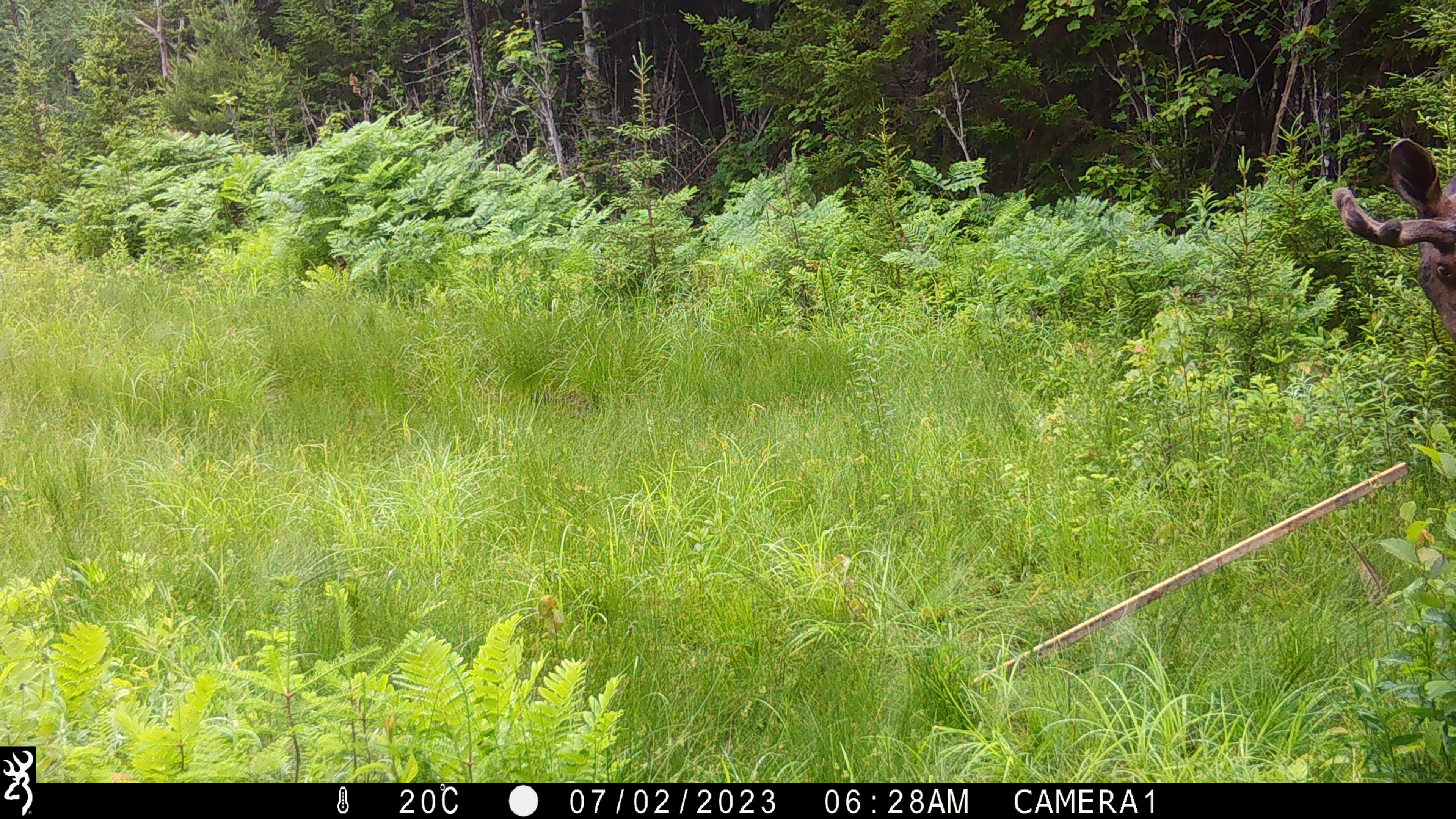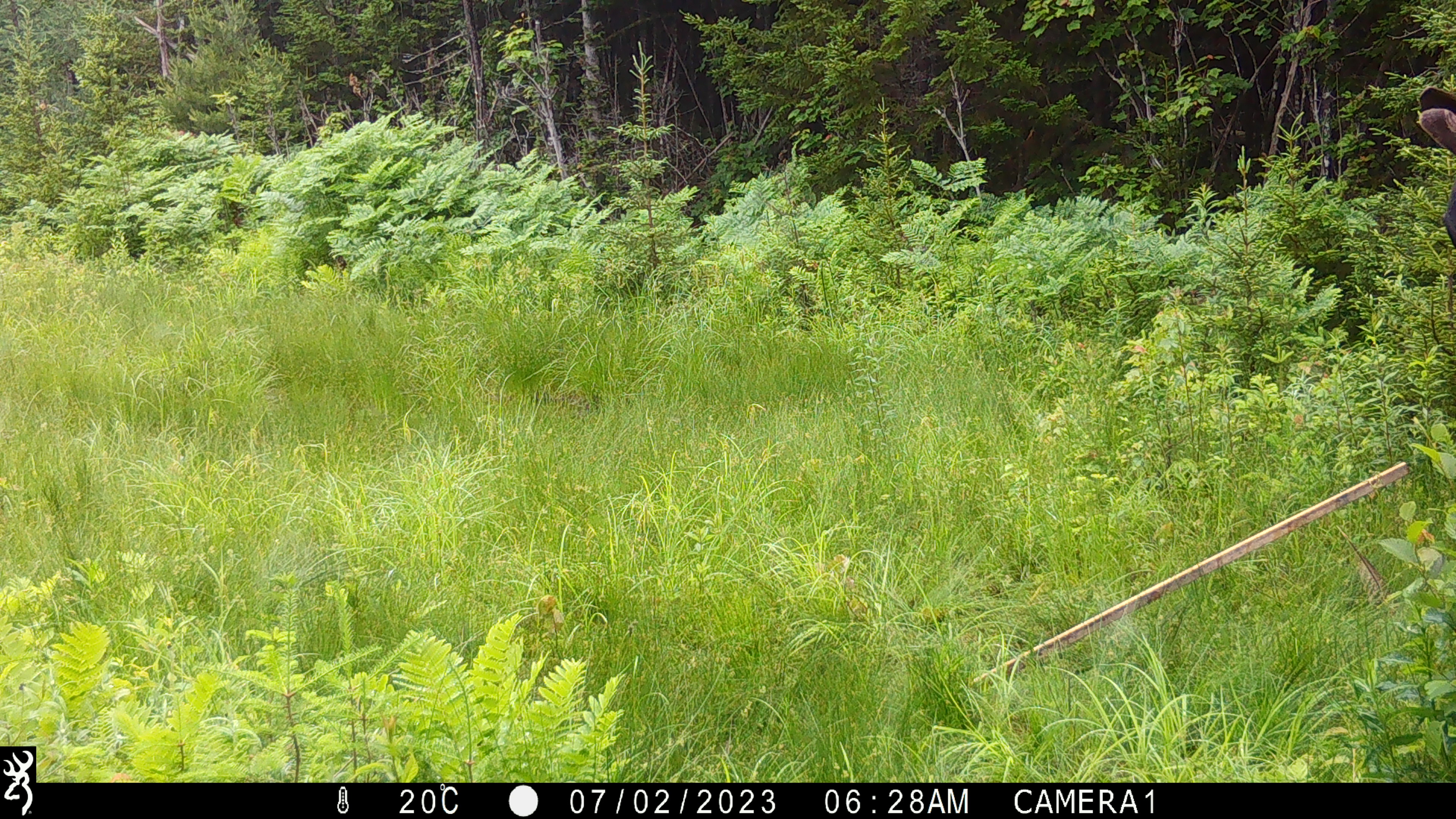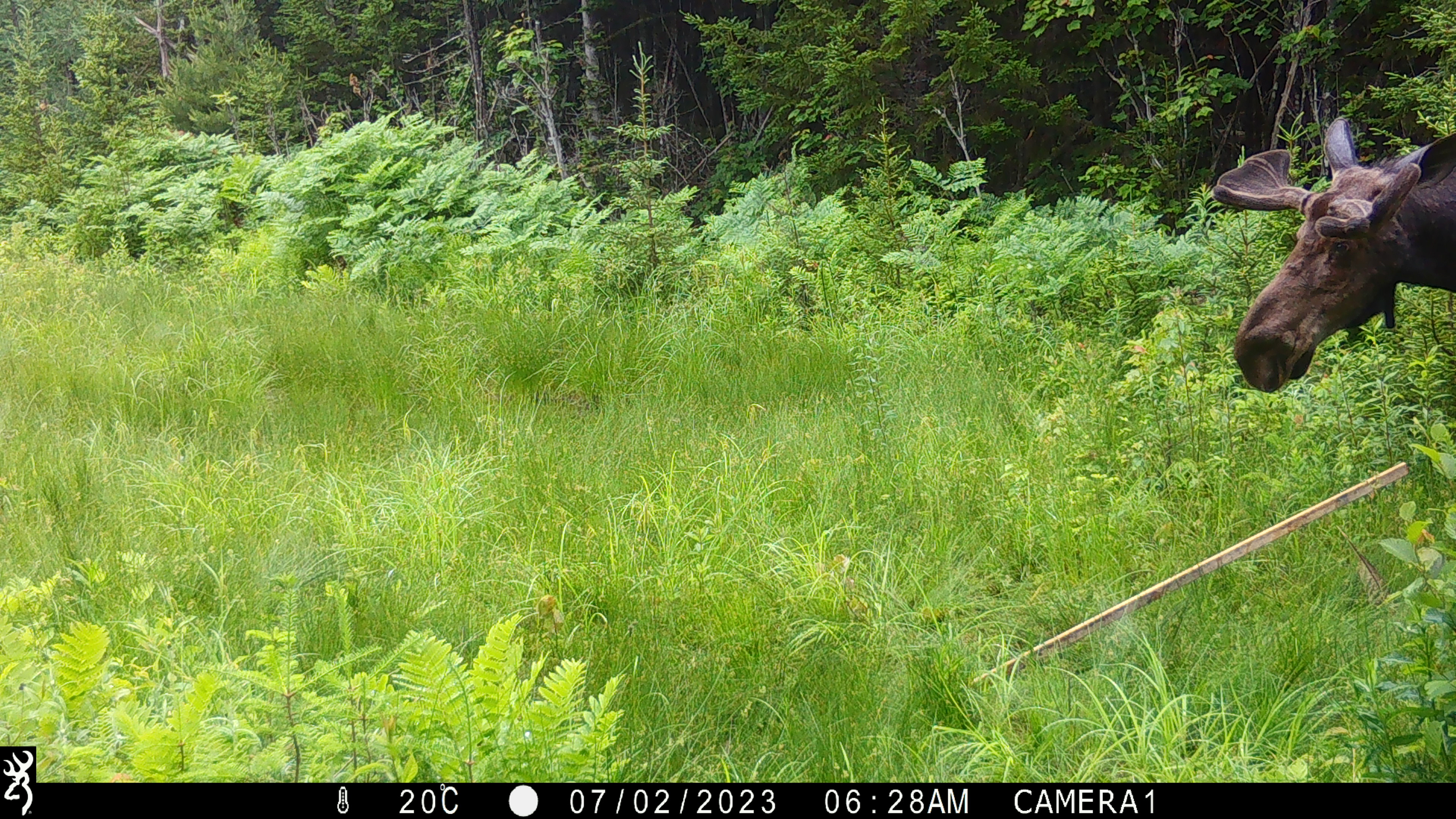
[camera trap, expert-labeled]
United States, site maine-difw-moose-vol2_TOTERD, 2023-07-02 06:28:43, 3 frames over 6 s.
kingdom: Animalia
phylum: Chordata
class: Mammalia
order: Artiodactyla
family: Cervidae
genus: Alces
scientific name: Alces alces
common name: moose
Moose (Alces alces).